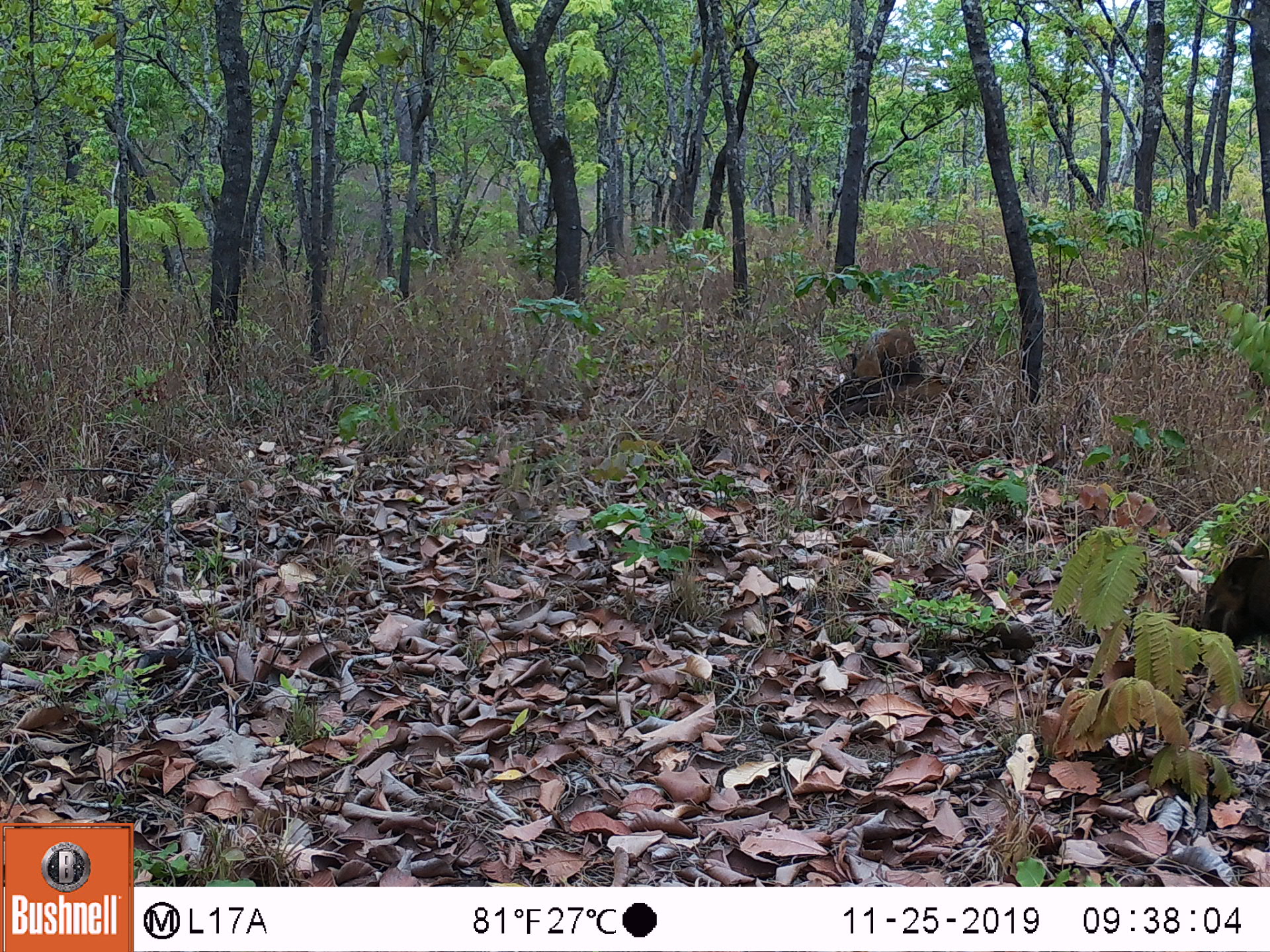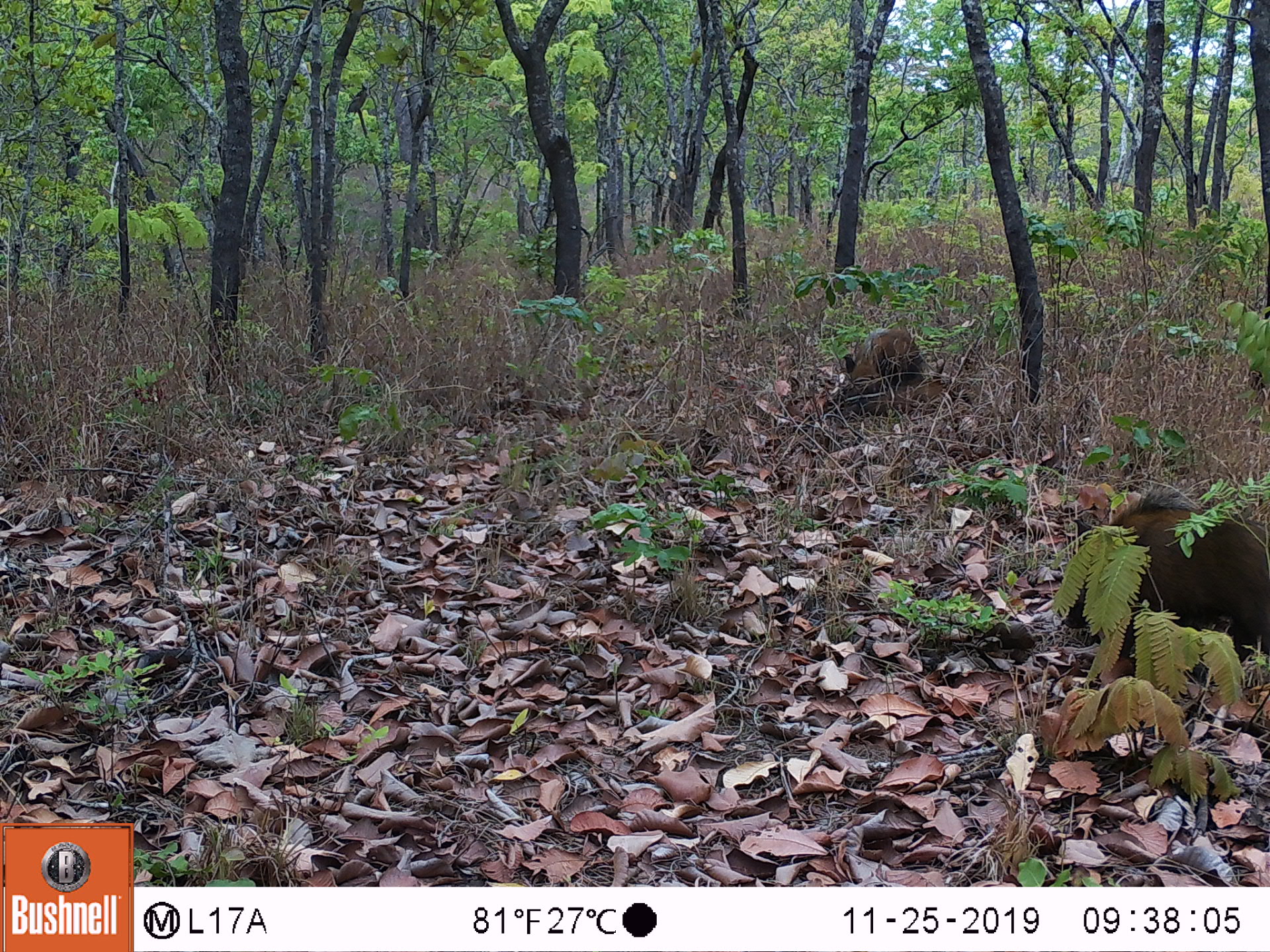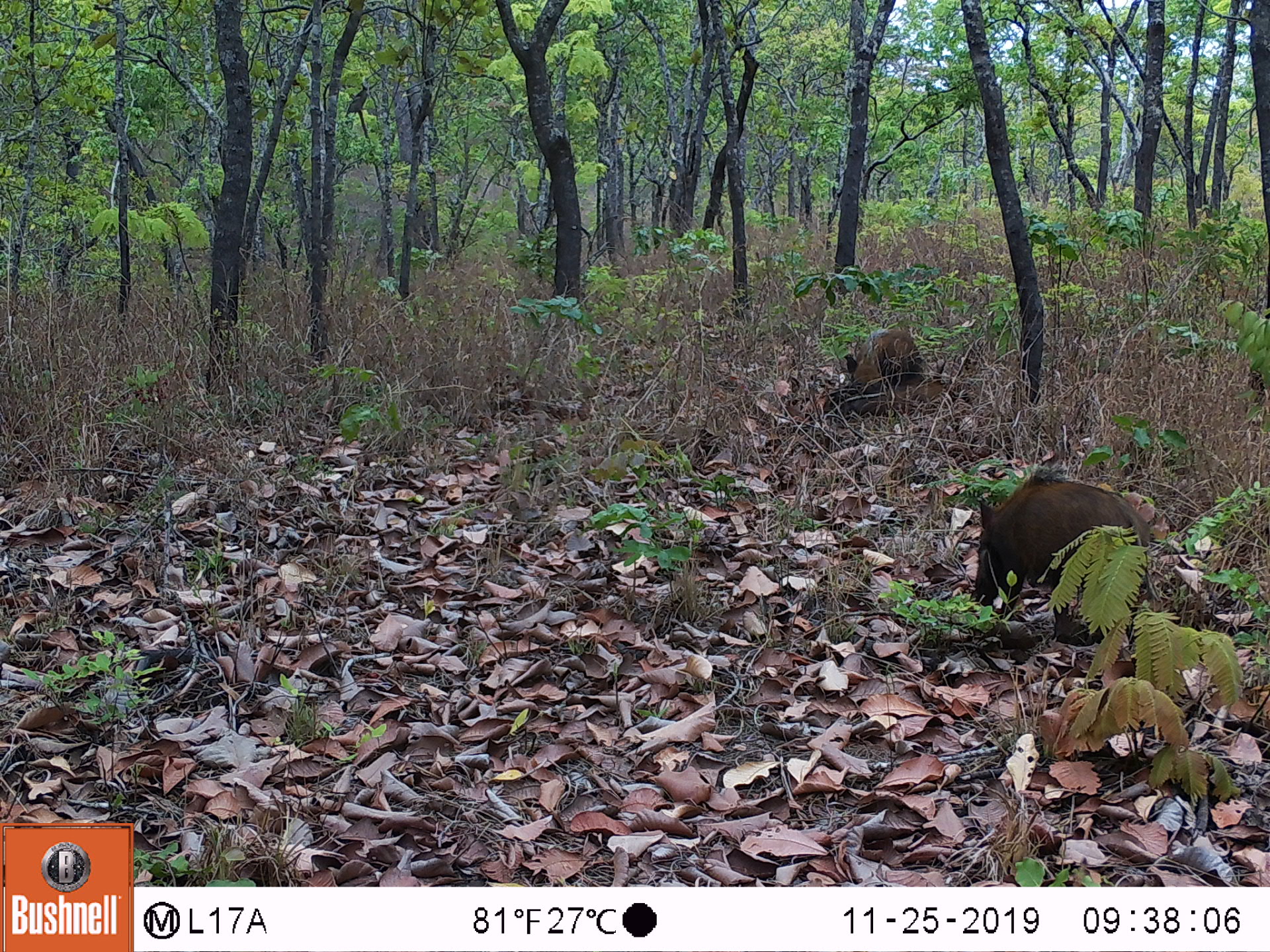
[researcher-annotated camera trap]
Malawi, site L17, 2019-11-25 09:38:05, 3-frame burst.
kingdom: Animalia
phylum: Chordata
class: Mammalia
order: Artiodactyla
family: Suidae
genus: Potamochoerus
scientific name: Potamochoerus larvatus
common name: bushpig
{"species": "bushpig (Potamochoerus larvatus)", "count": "1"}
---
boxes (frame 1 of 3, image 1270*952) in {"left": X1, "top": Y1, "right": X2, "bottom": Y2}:
bushpig: {"left": 838, "top": 320, "right": 926, "bottom": 419}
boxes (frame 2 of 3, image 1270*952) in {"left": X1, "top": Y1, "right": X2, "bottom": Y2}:
bushpig: {"left": 1067, "top": 489, "right": 1263, "bottom": 645}; {"left": 831, "top": 317, "right": 925, "bottom": 422}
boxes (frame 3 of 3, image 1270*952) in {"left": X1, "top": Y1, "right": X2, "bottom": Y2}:
bushpig: {"left": 969, "top": 453, "right": 1154, "bottom": 616}; {"left": 831, "top": 320, "right": 936, "bottom": 424}